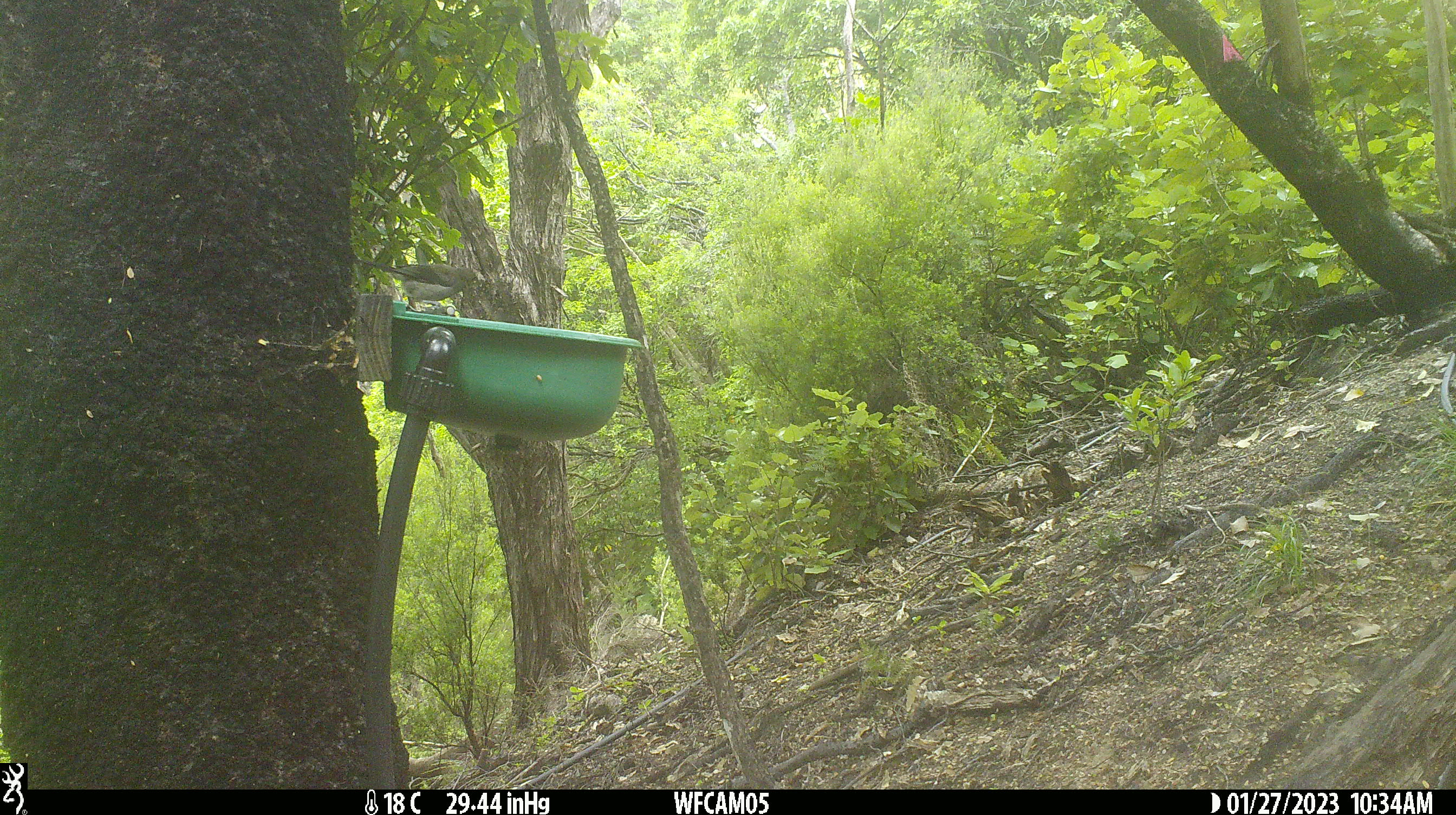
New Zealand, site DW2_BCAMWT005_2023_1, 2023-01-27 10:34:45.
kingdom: Animalia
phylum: Chordata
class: Aves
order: Passeriformes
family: Meliphagidae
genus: Anthornis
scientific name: Anthornis melanura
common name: new zealand bellbird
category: bellbird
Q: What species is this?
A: Bellbird (new zealand bellbird) (Anthornis melanura).